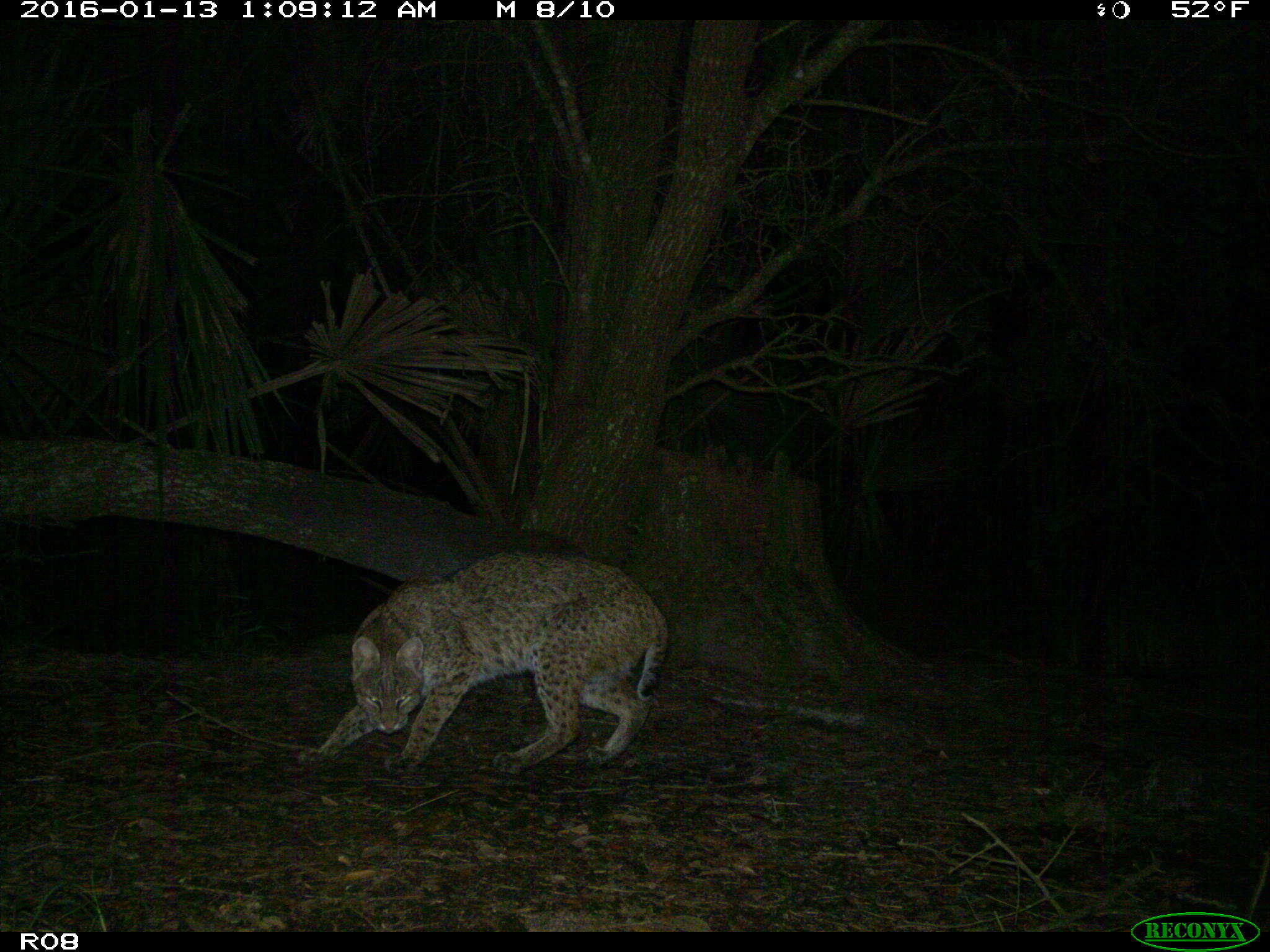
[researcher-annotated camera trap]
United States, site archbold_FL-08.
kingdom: Animalia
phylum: Chordata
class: Mammalia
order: Carnivora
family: Felidae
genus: Lynx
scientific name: Lynx rufus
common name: bobcat